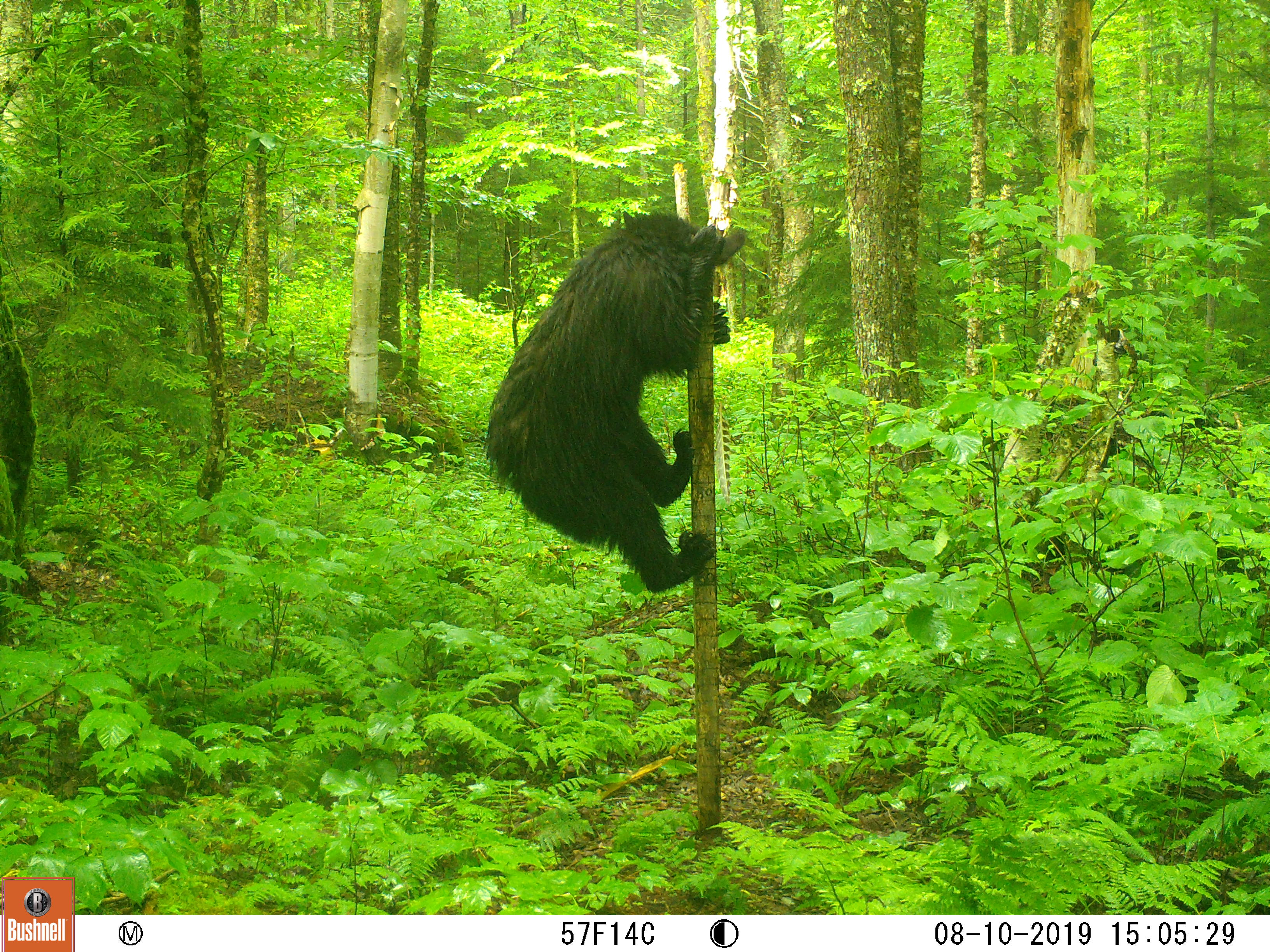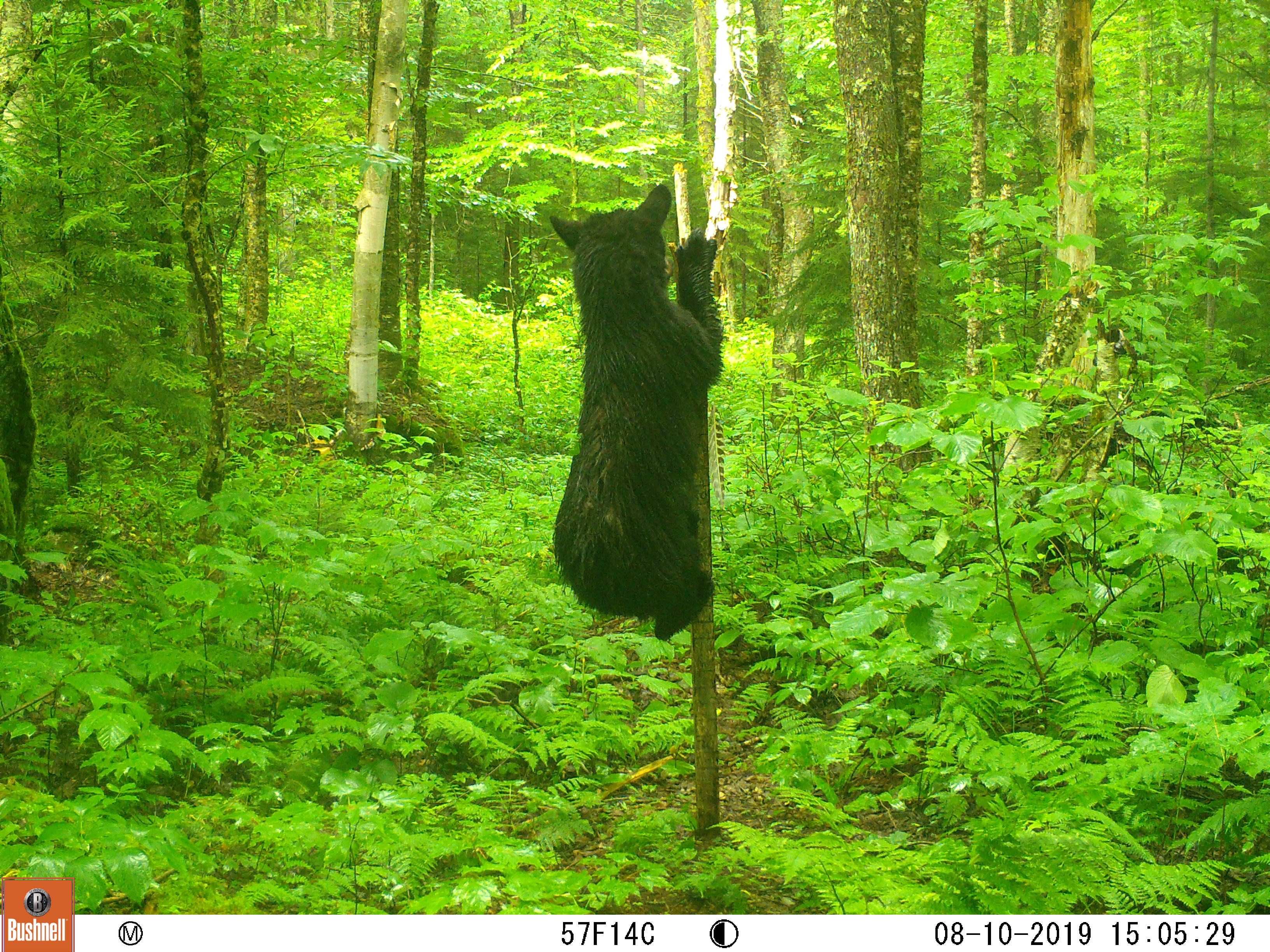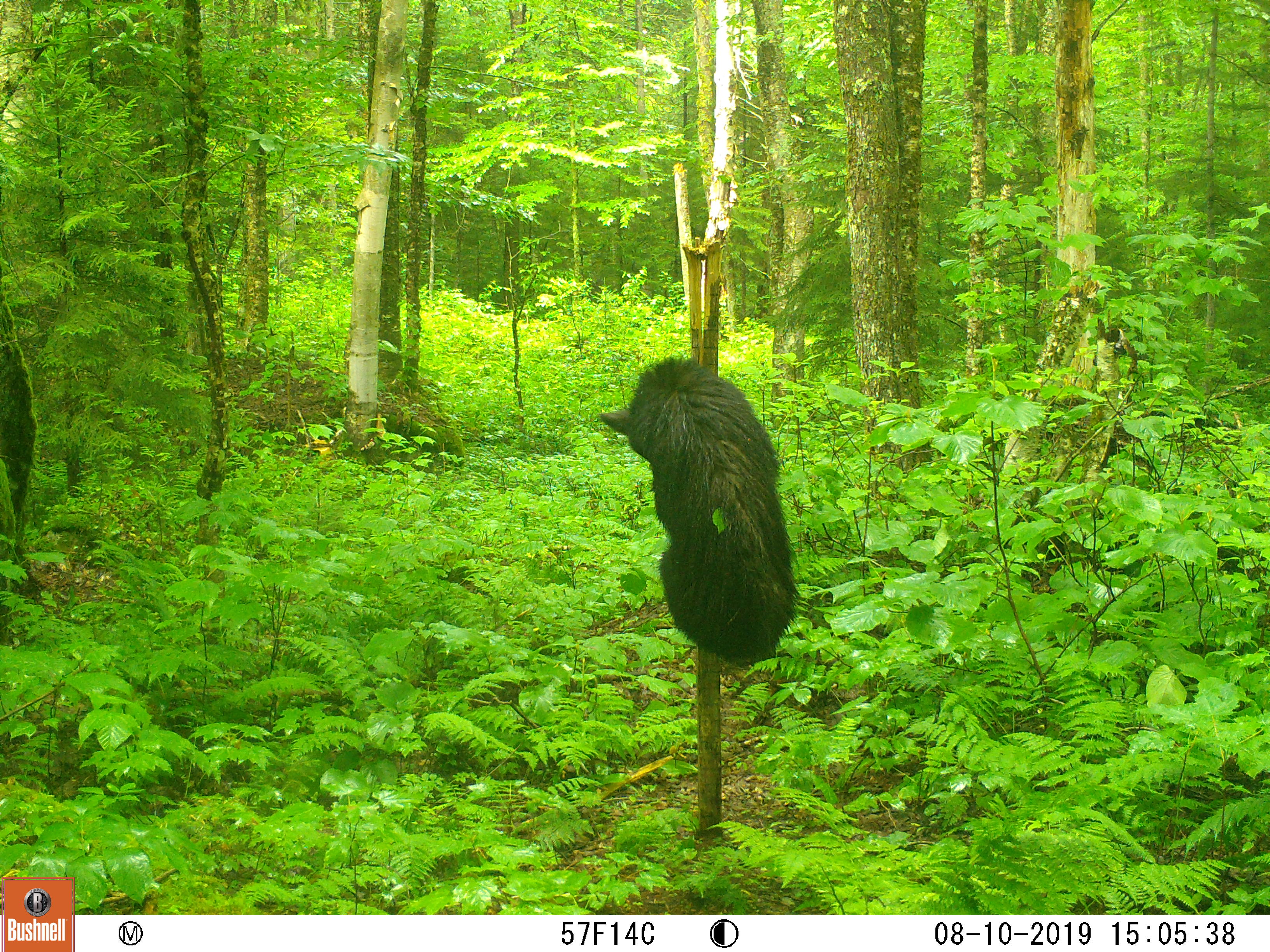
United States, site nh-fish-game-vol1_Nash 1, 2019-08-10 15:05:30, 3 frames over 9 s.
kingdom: Animalia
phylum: Chordata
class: Mammalia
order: Carnivora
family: Ursidae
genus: Ursus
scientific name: Ursus americanus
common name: black bear